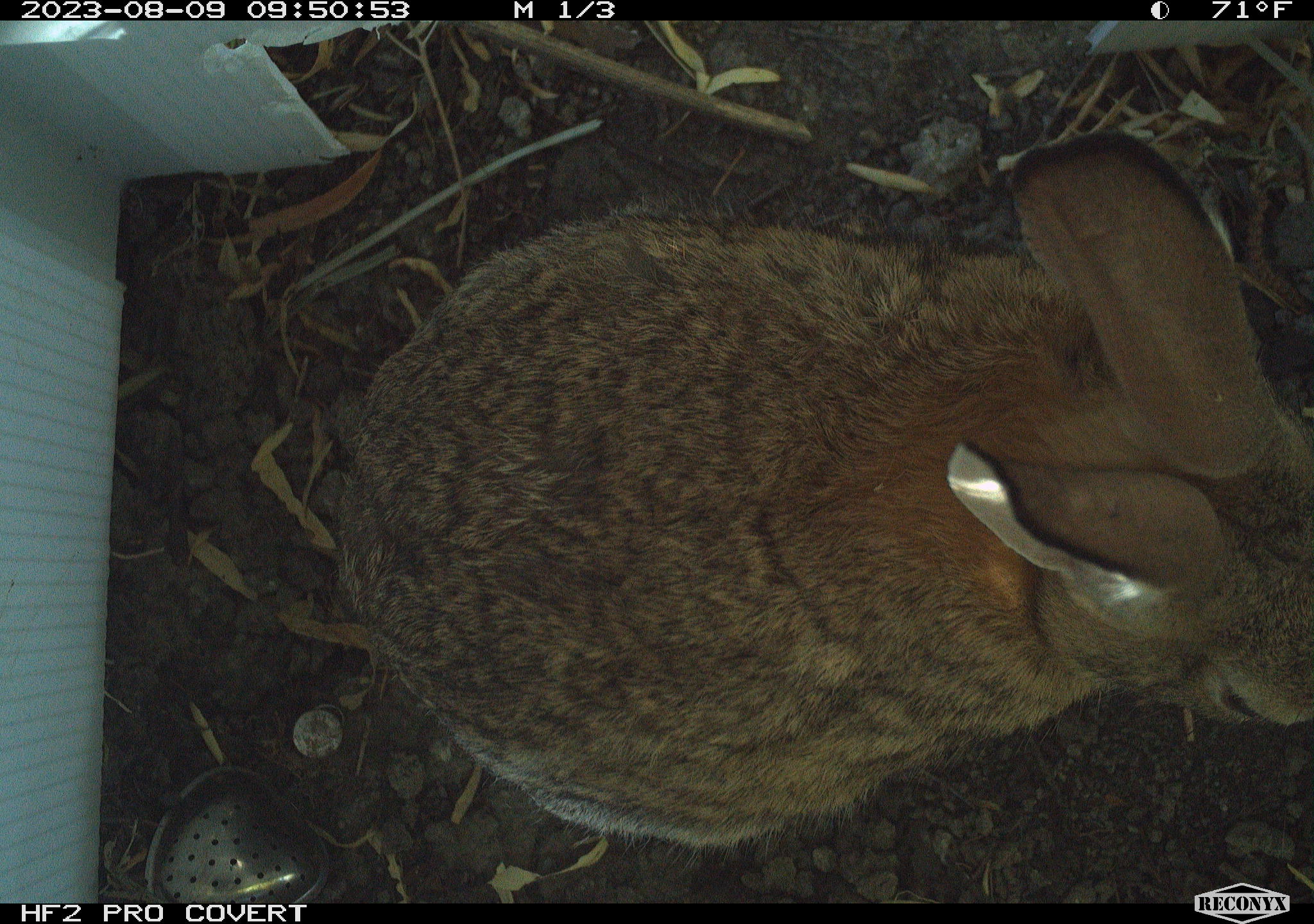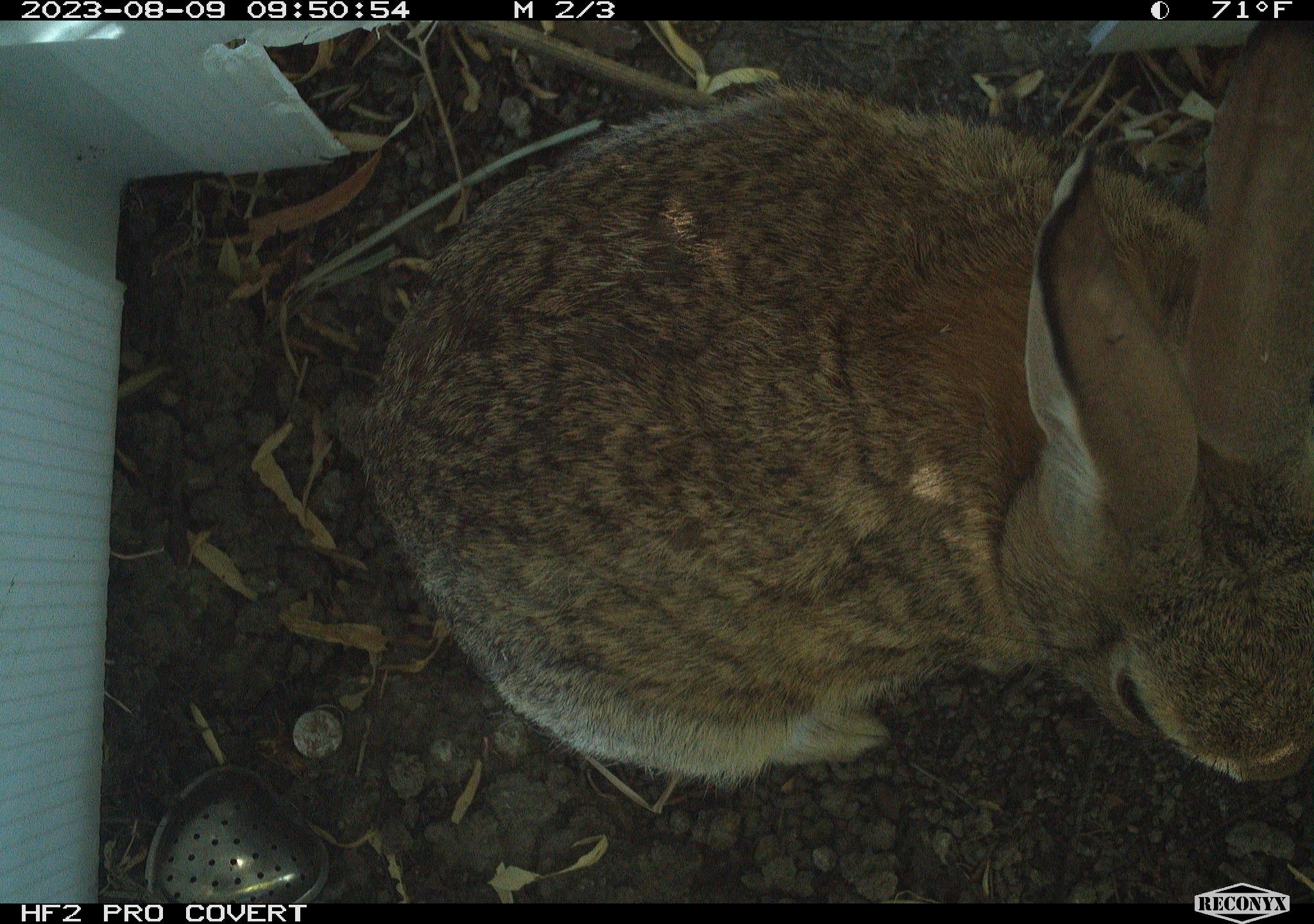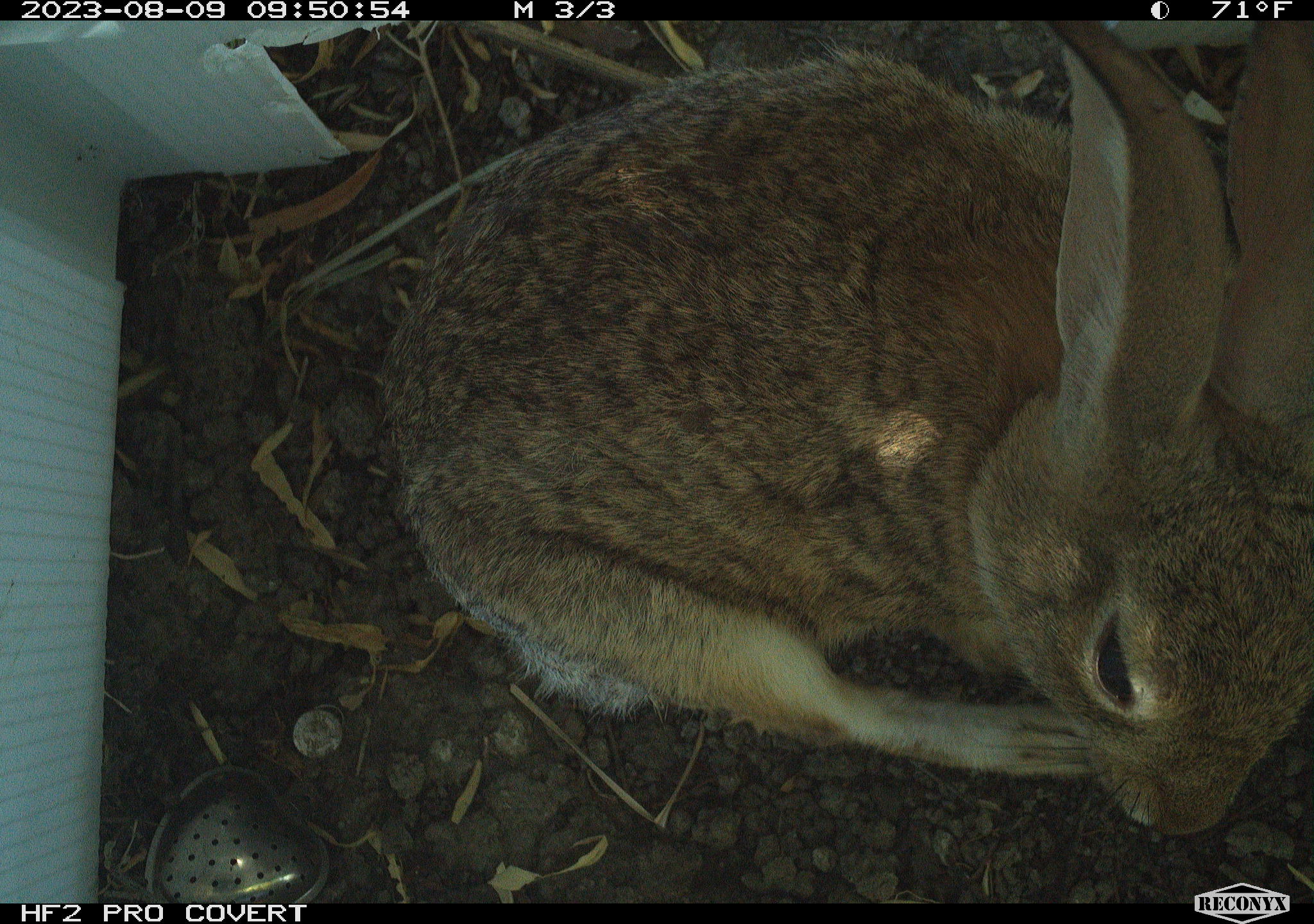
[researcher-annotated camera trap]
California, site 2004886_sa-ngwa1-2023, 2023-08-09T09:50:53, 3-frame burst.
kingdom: Animalia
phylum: Chordata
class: Mammalia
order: Lagomorpha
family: Leporidae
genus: Sylvilagus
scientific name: Sylvilagus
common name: cottontail rabbits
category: sylvilagus species